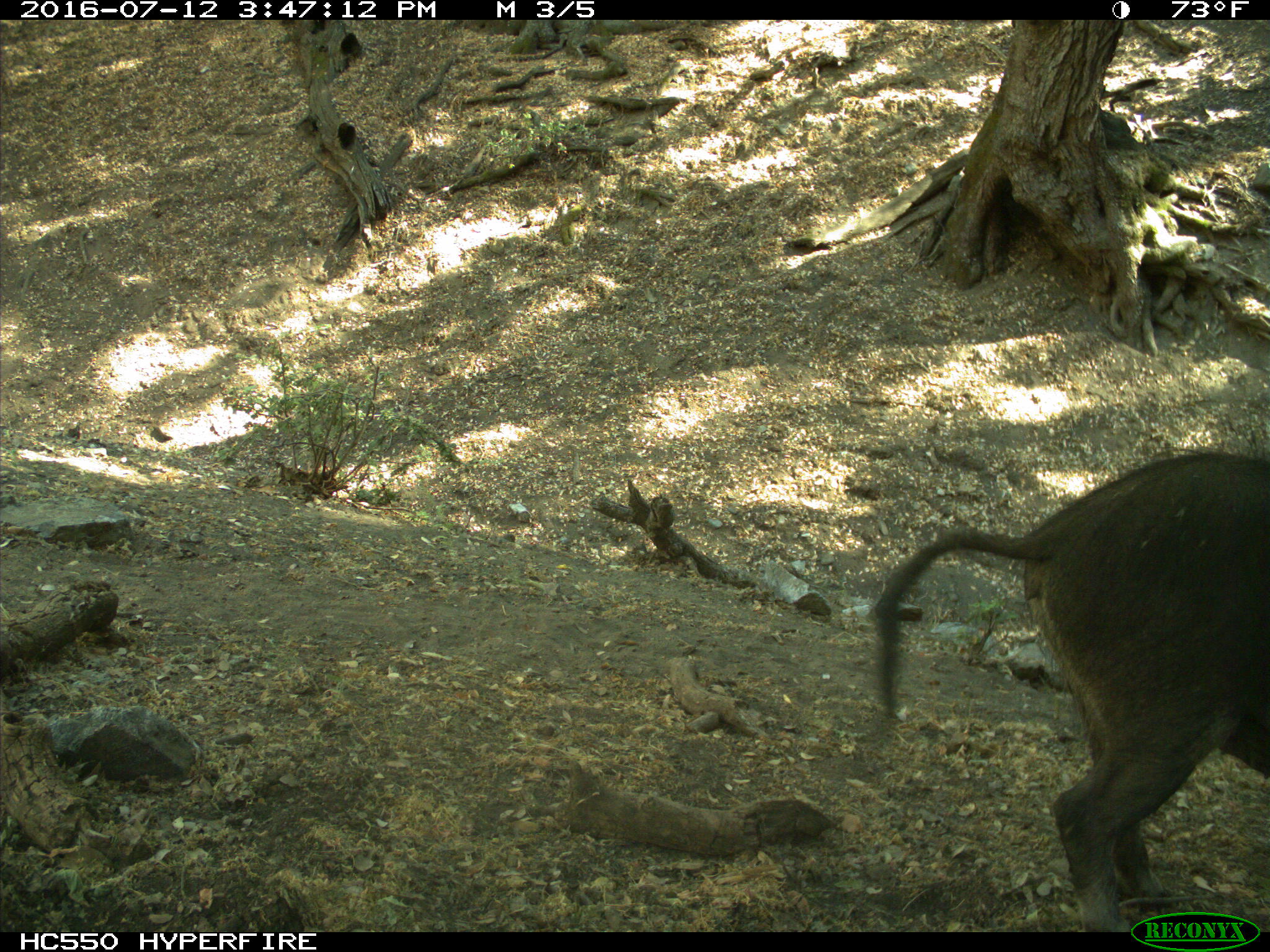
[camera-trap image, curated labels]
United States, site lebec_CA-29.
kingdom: Animalia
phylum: Chordata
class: Mammalia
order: Artiodactyla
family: Suidae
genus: Sus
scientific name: Sus scrofa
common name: wild boar